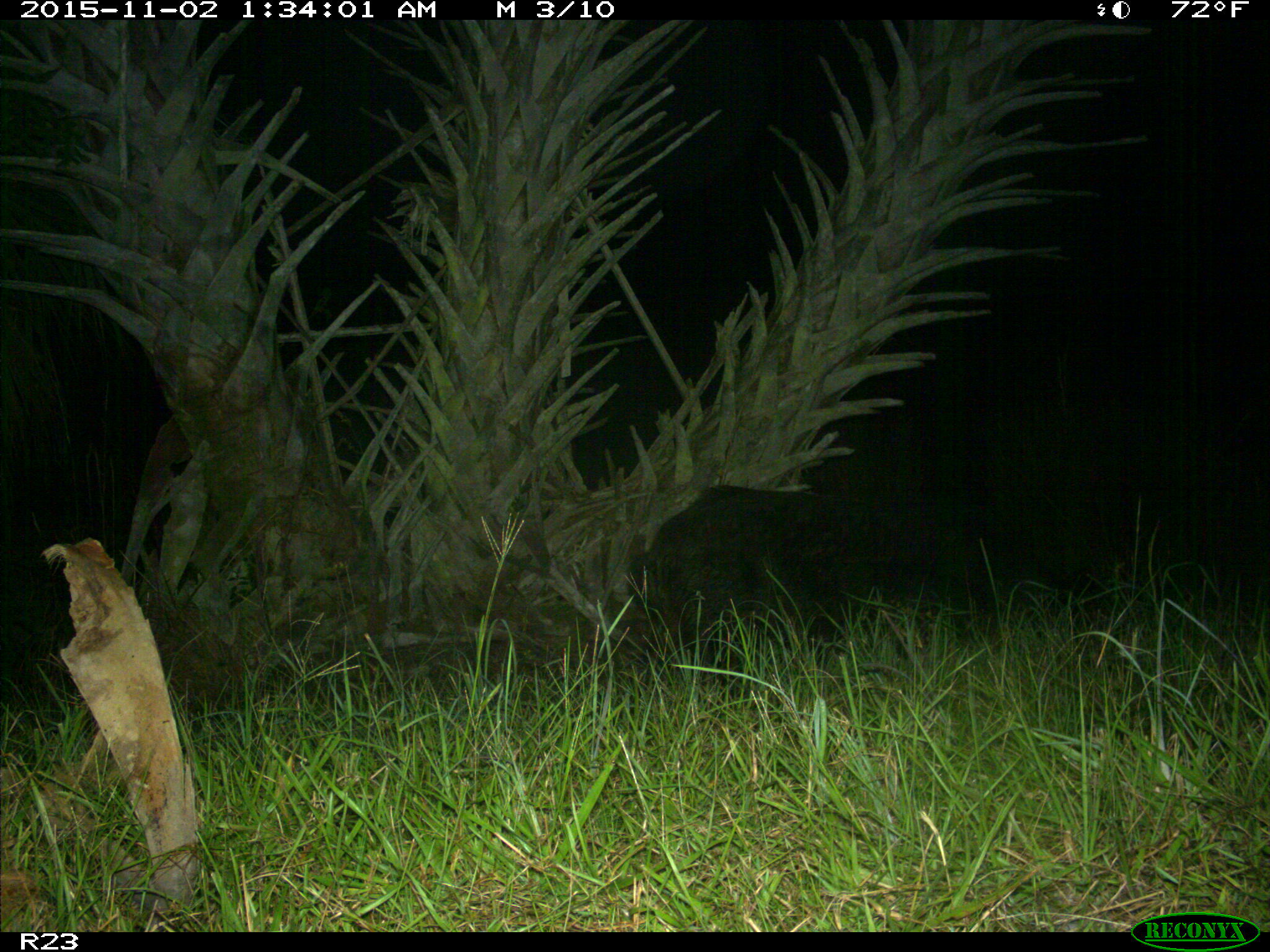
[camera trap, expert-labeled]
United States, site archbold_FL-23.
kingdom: Animalia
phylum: Chordata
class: Mammalia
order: Artiodactyla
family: Suidae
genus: Sus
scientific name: Sus scrofa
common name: wild boar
Sus scrofa (wild boar).